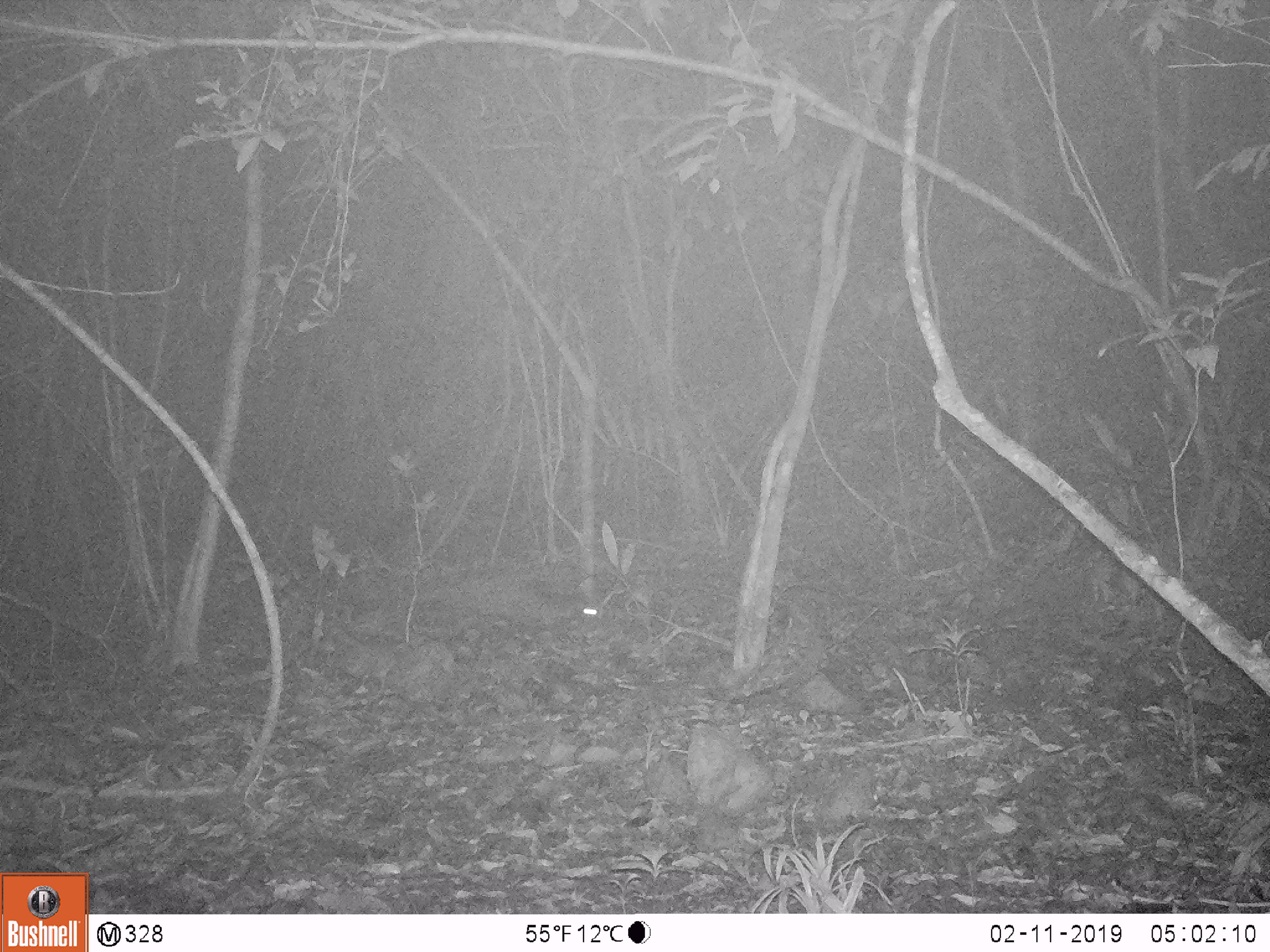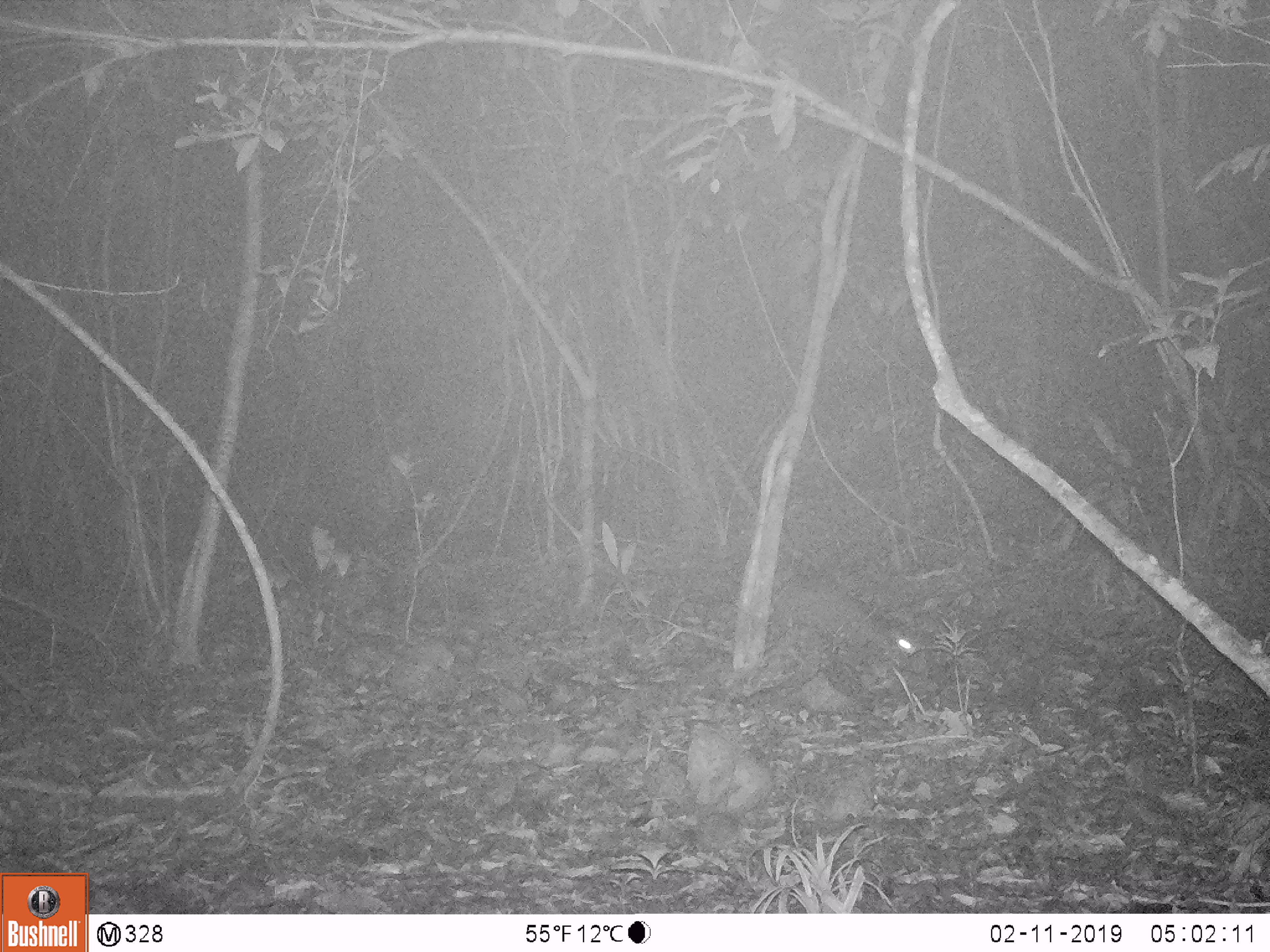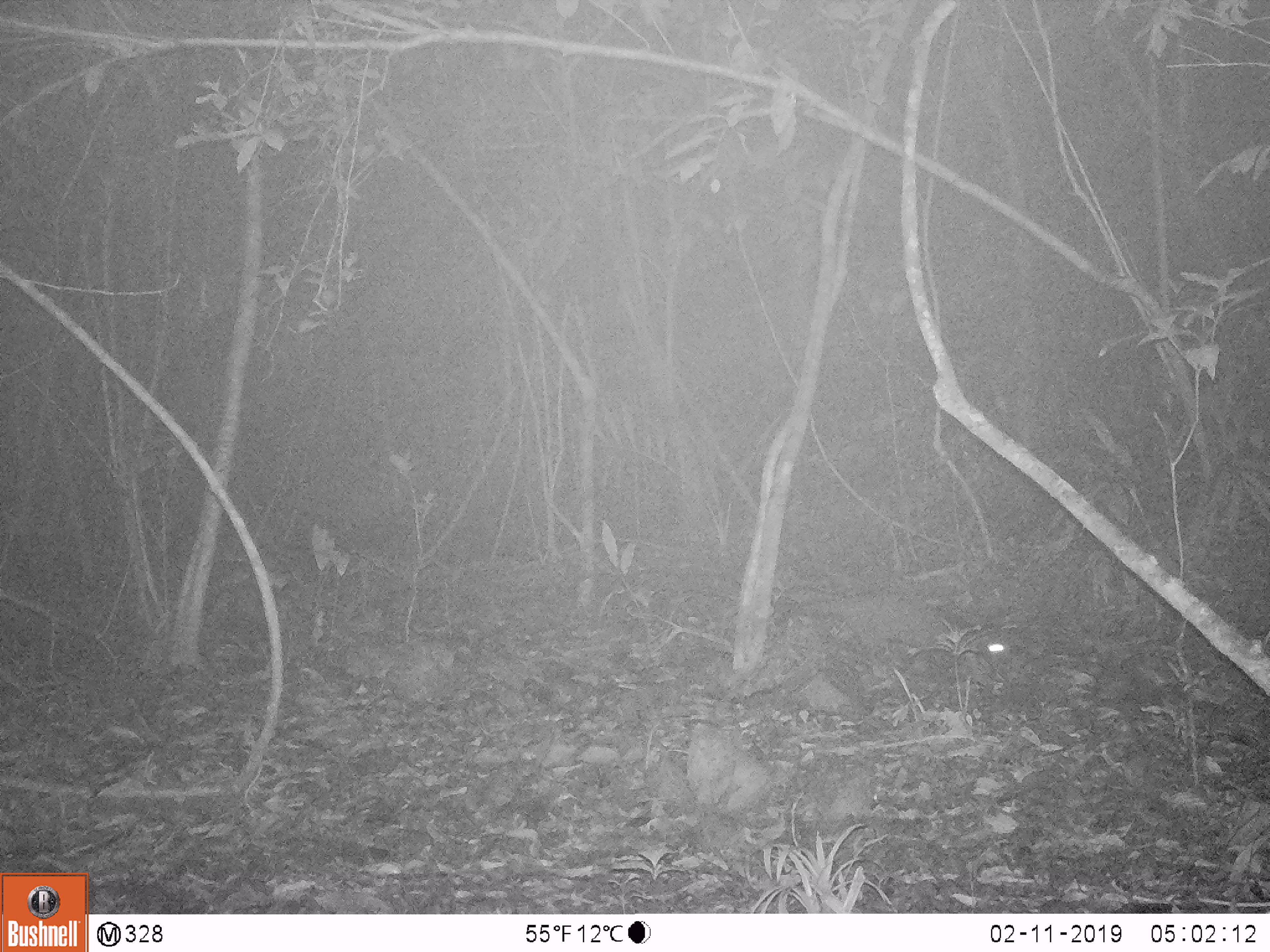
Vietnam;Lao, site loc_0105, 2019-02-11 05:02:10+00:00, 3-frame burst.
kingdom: Animalia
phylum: Chordata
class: Mammalia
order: Carnivora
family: Viverridae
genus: Paguma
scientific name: Paguma larvata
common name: masked palm civet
Masked palm civet (Paguma larvata). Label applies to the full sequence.